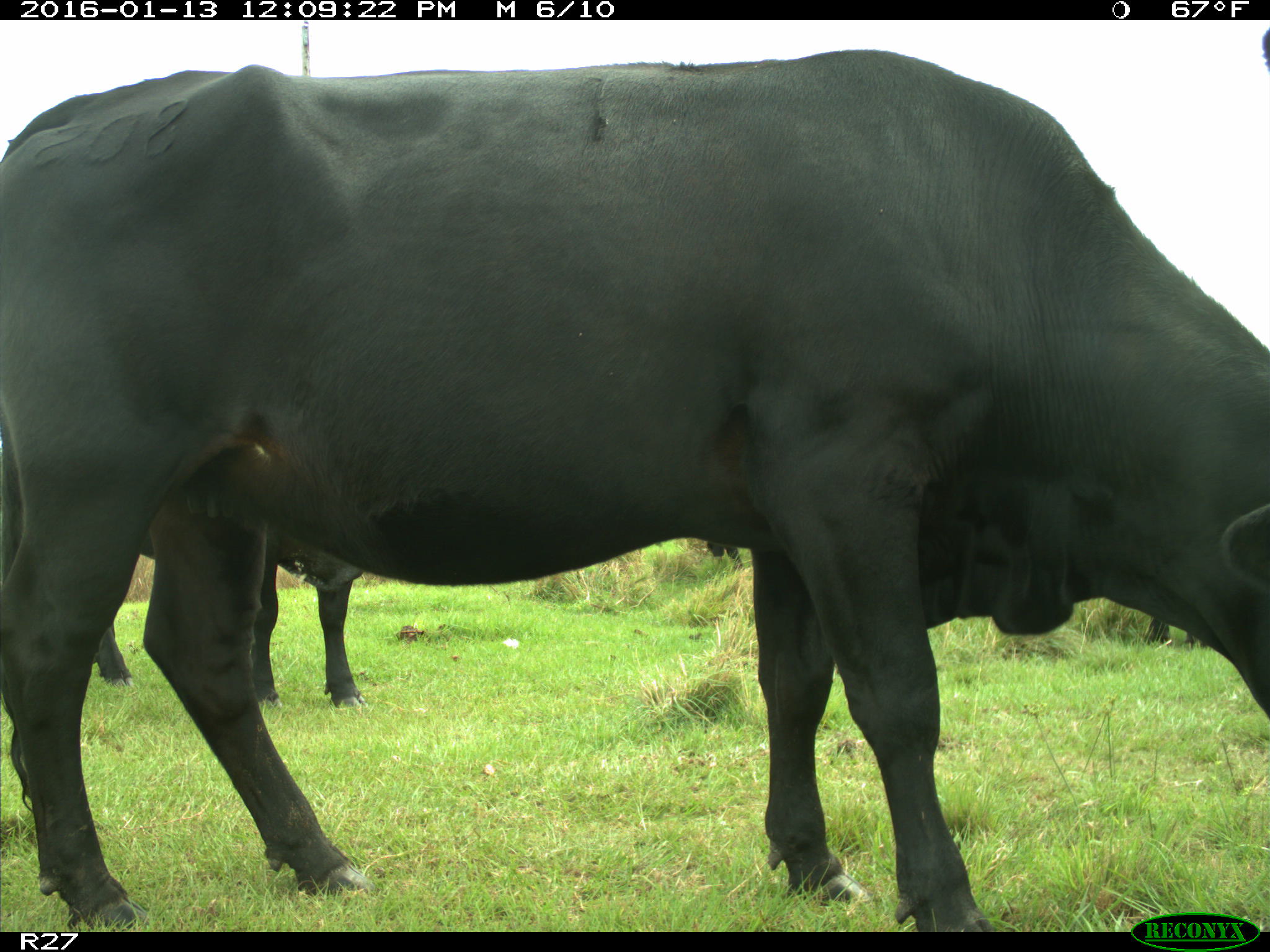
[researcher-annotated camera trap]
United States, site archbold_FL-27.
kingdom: Animalia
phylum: Chordata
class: Mammalia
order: Artiodactyla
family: Bovidae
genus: Bos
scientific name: Bos taurus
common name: domestic cow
Bos taurus (domestic cow).